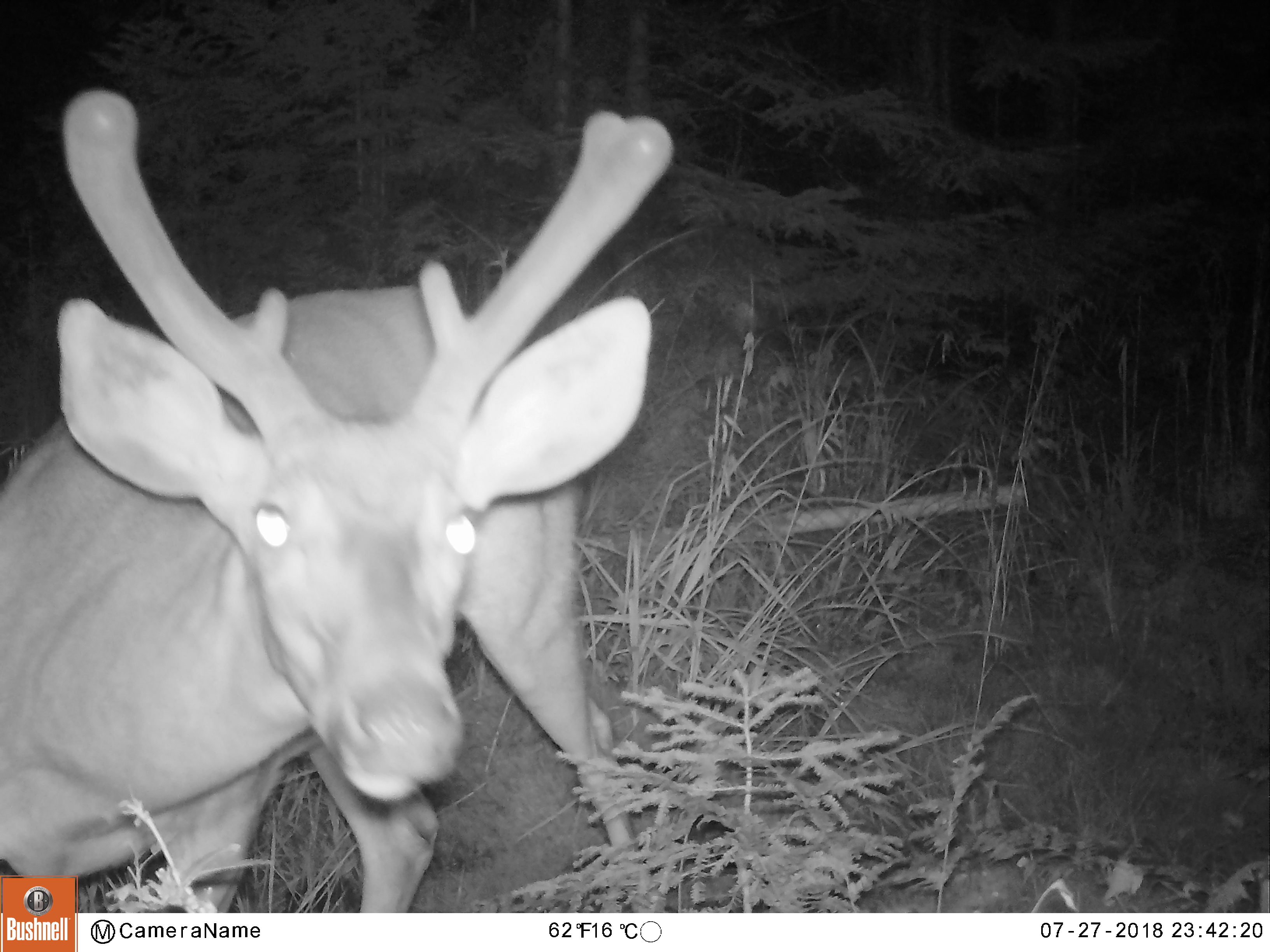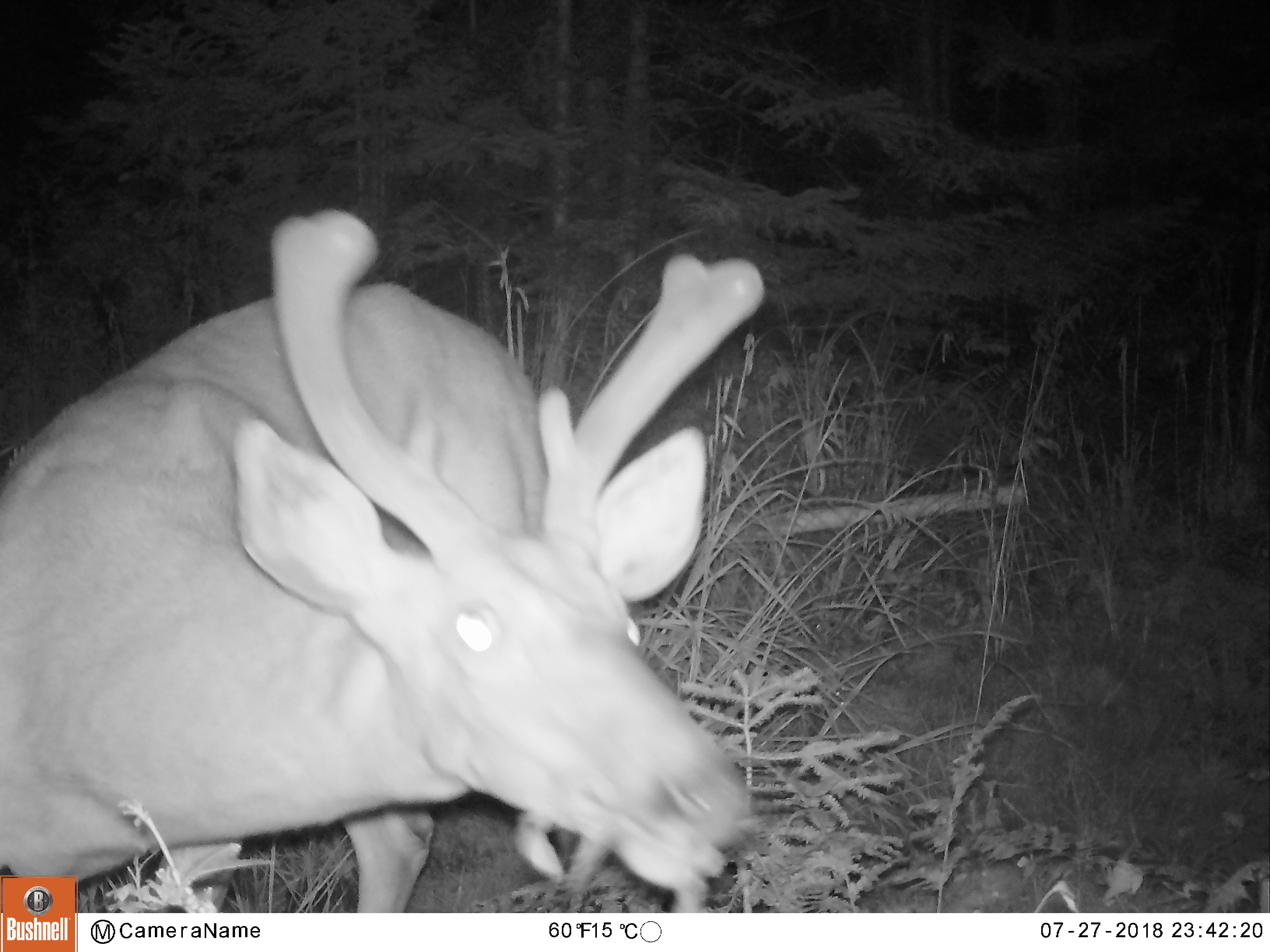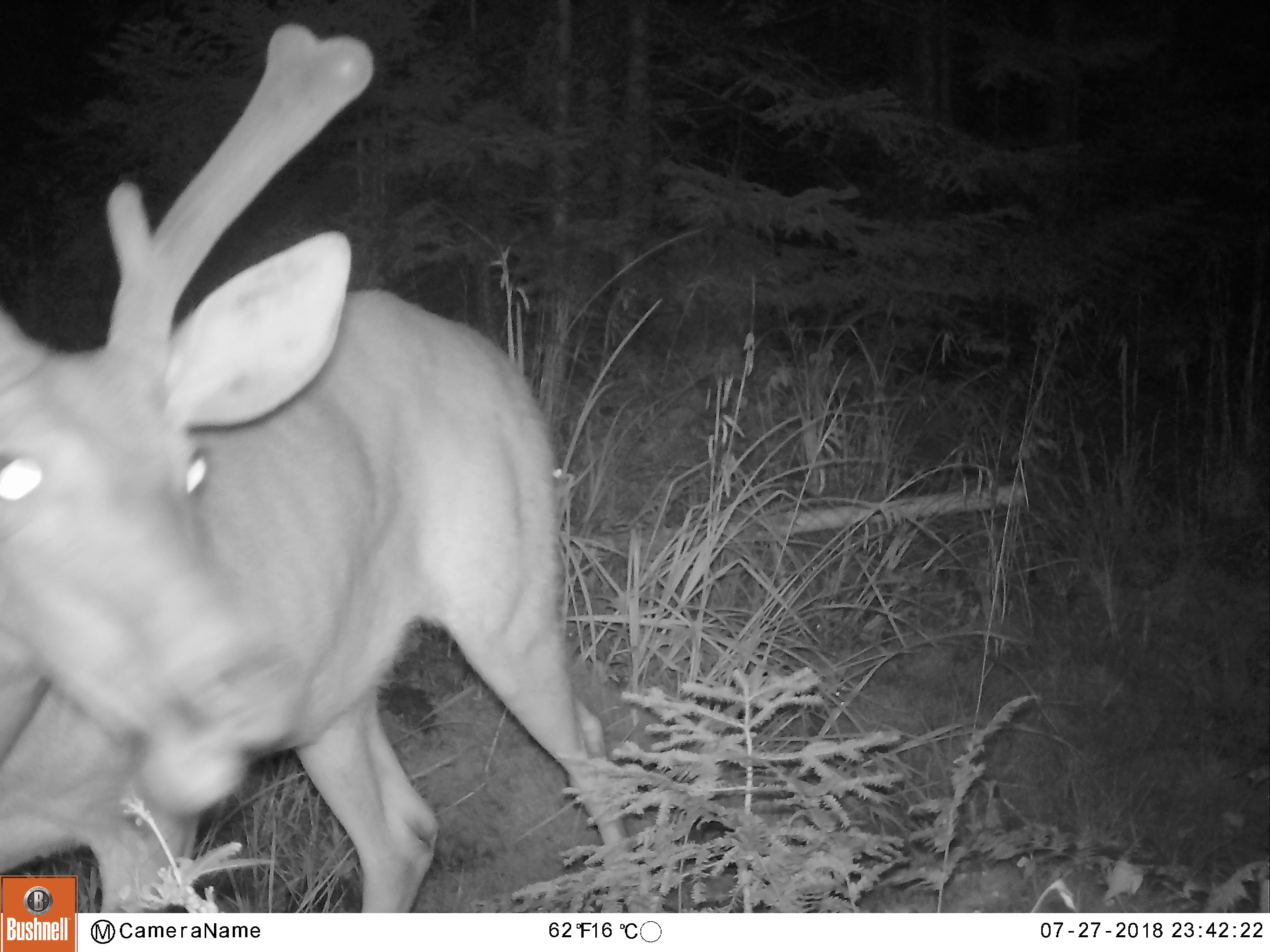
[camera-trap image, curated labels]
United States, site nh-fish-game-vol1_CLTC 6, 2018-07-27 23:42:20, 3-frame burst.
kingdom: Animalia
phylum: Chordata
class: Mammalia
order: Artiodactyla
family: Cervidae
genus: Odocoileus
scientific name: Odocoileus virginianus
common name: white-tailed deer